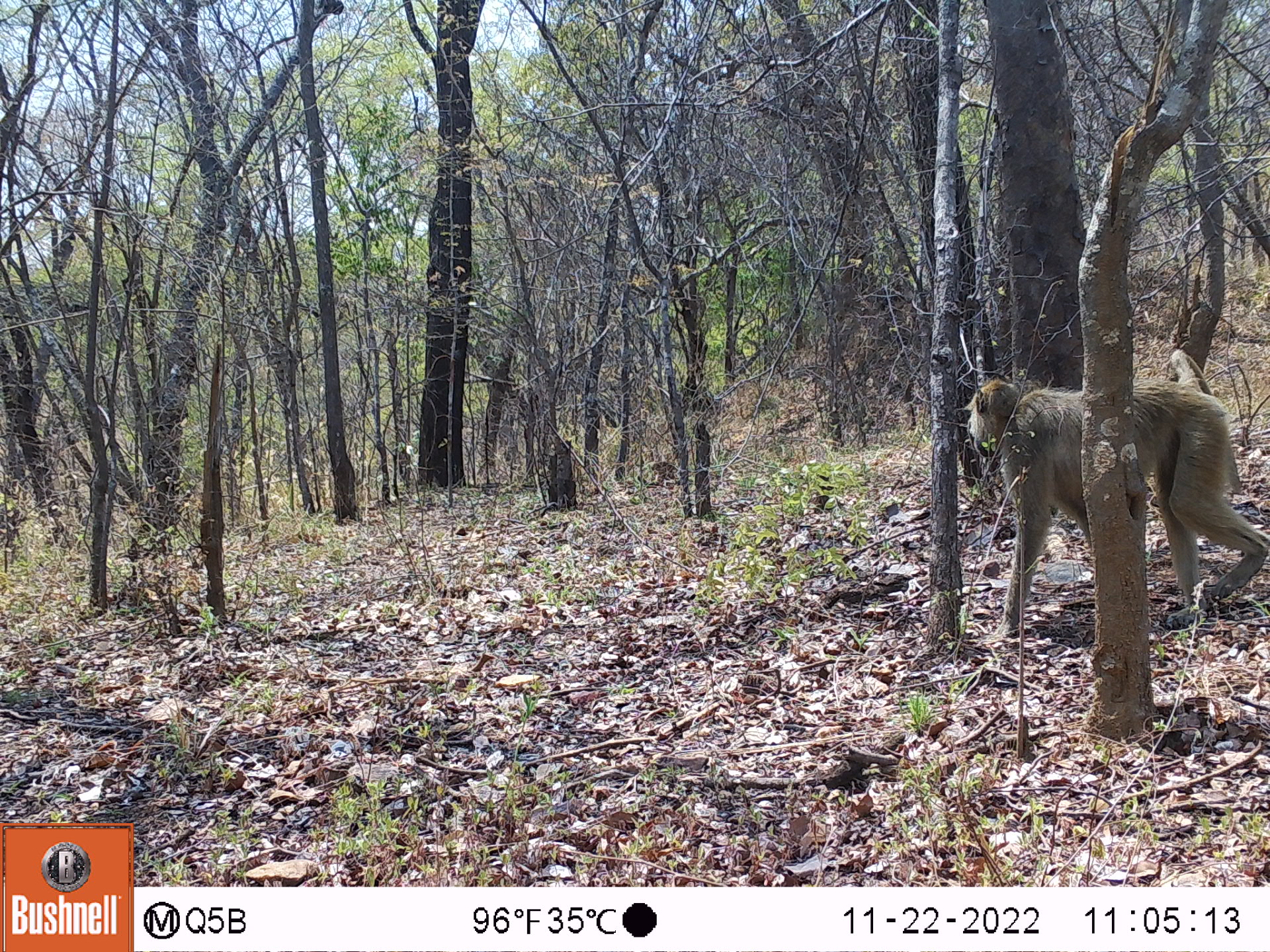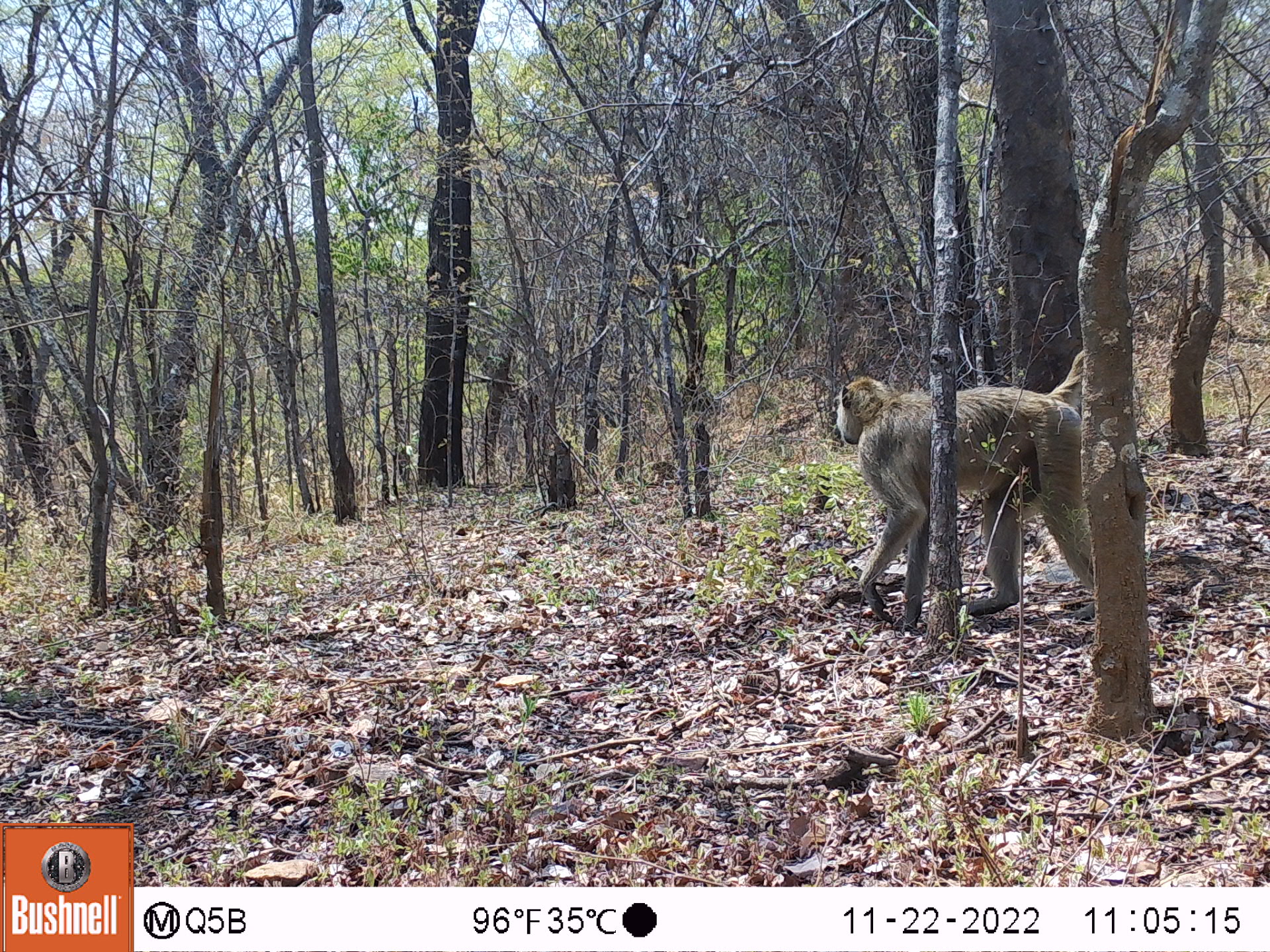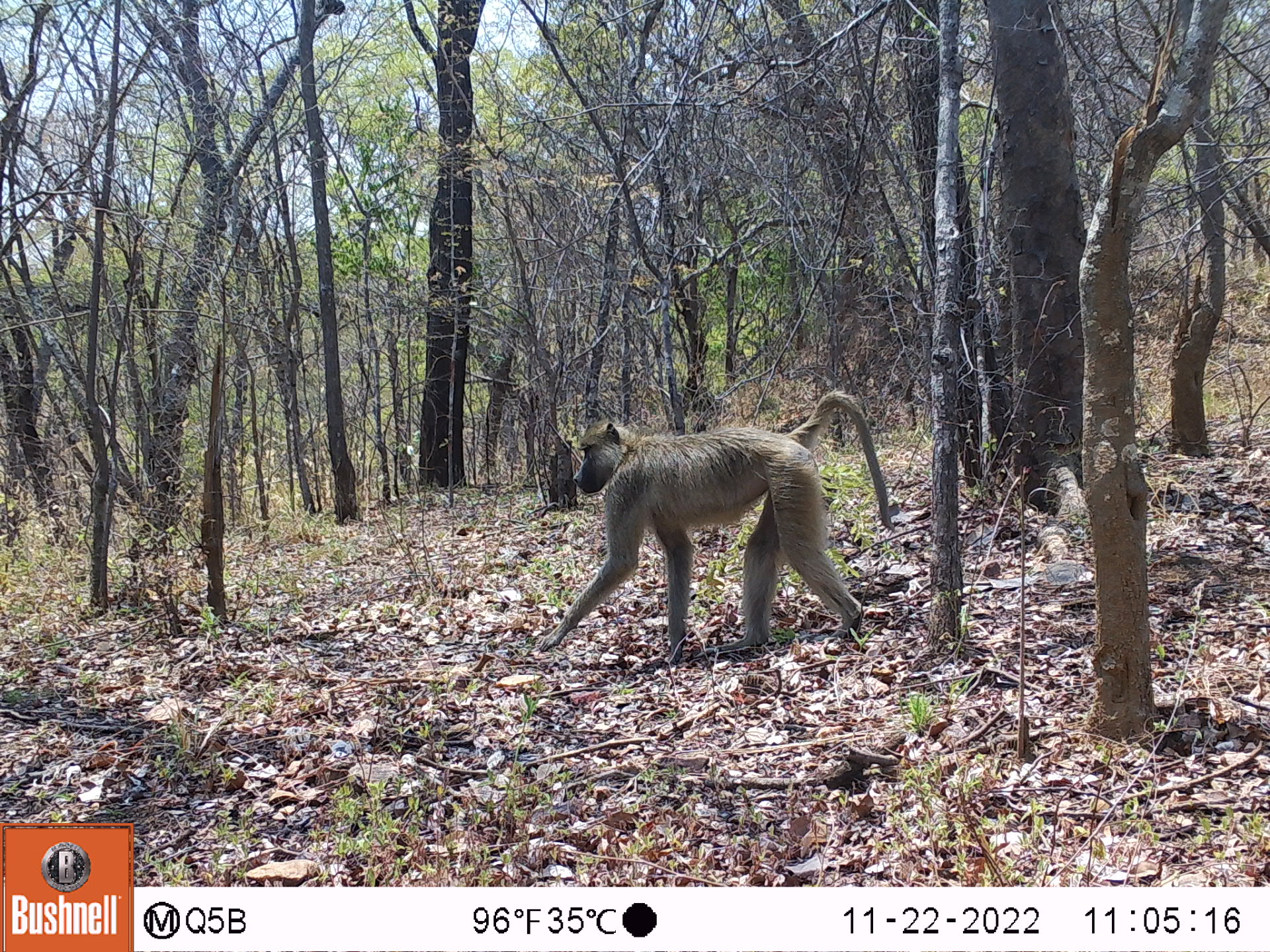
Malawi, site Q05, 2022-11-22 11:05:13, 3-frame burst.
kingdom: Animalia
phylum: Chordata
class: Mammalia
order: Primates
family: Cercopithecidae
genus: Papio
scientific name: Papio cynocephalus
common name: yellow baboon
Yellow baboon (Papio cynocephalus), count 1.